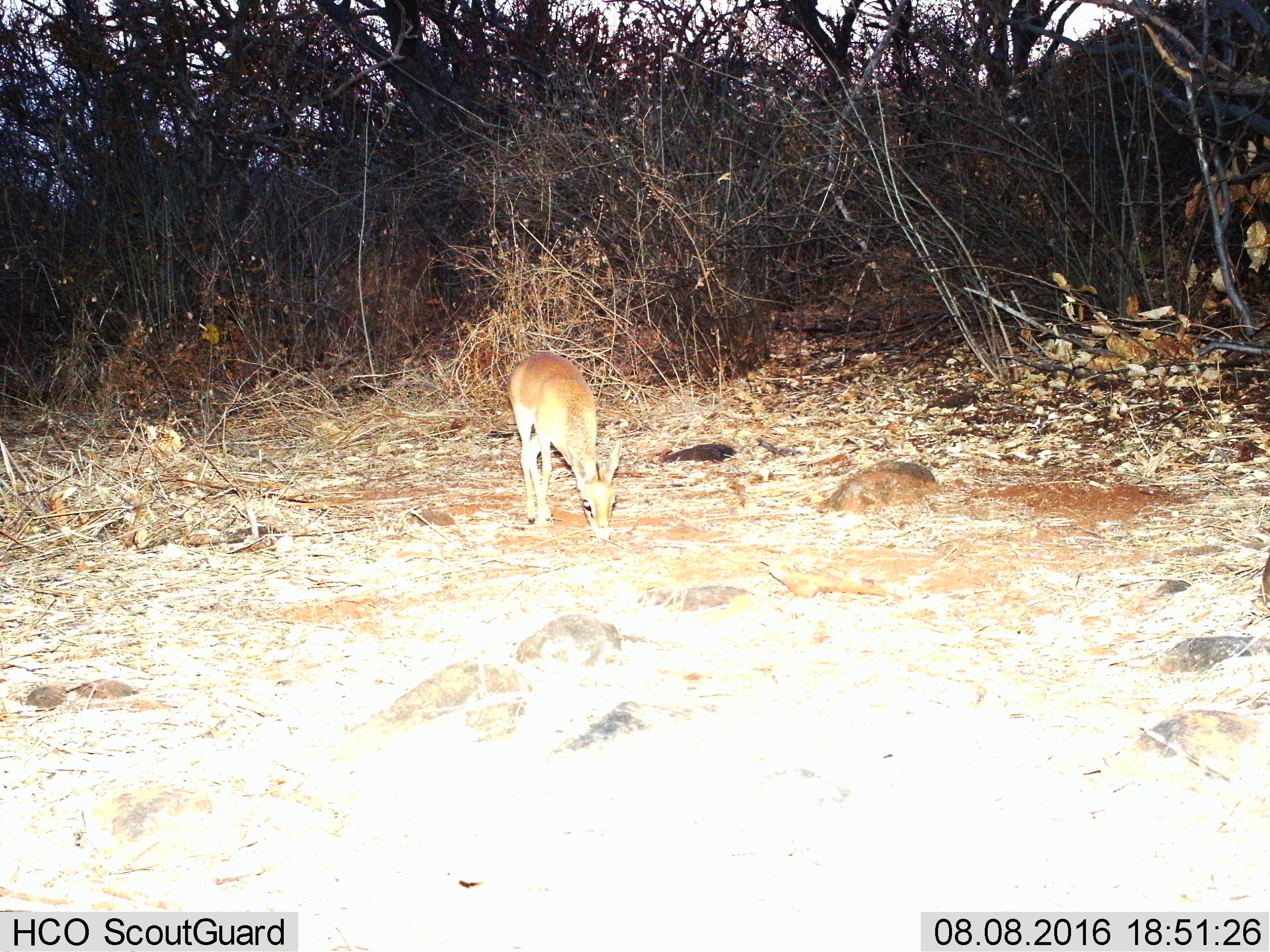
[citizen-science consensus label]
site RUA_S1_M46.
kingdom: Animalia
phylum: Chordata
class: Mammalia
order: Artiodactyla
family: Bovidae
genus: Madoqua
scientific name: Madoqua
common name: dik-dik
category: dikdik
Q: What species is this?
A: Dikdik (dik-dik) (Madoqua).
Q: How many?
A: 1.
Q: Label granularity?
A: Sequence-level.